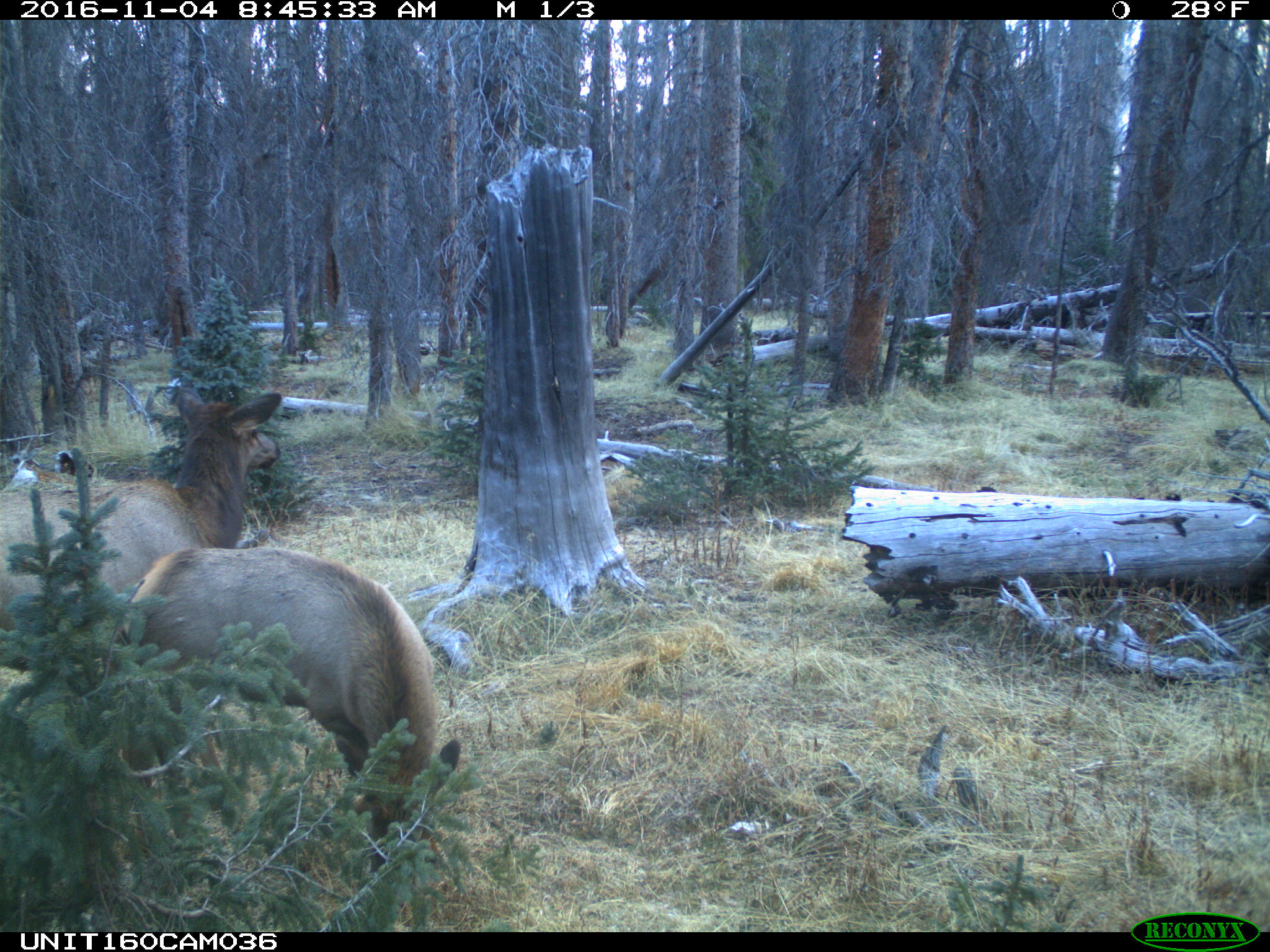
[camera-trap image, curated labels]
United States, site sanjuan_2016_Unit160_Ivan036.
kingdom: Animalia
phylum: Chordata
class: Mammalia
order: Artiodactyla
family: Cervidae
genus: Cervus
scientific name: Cervus elaphus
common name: red deer